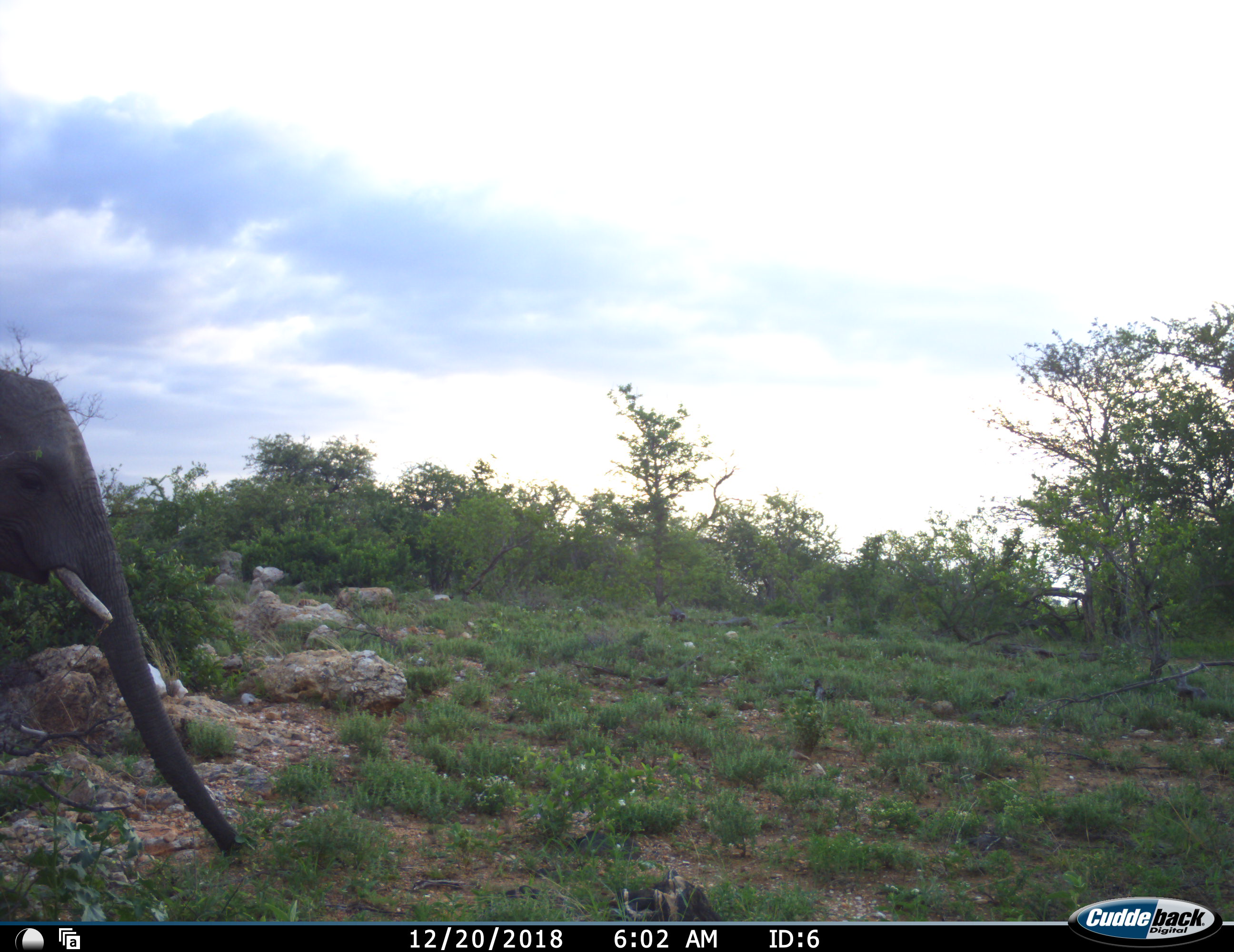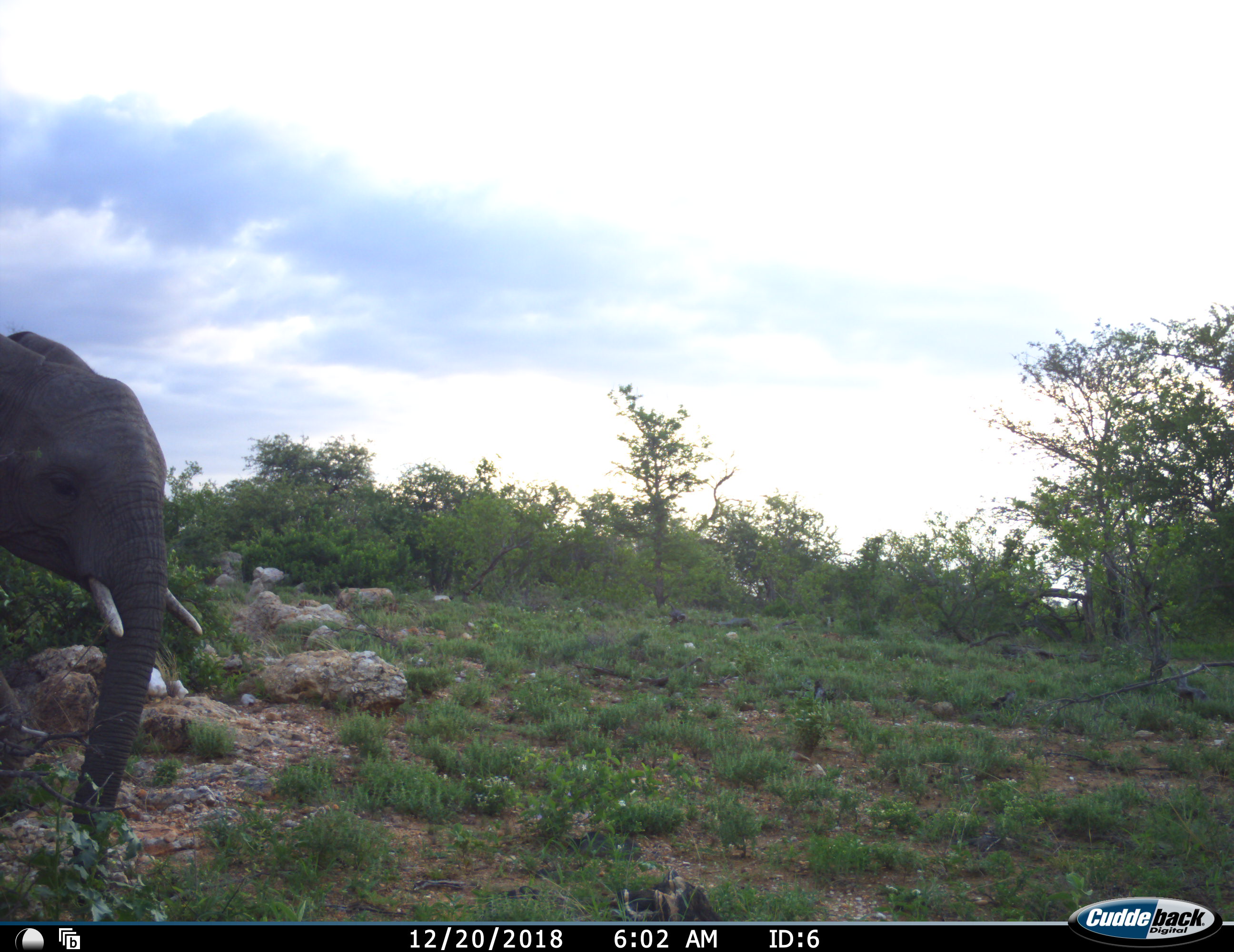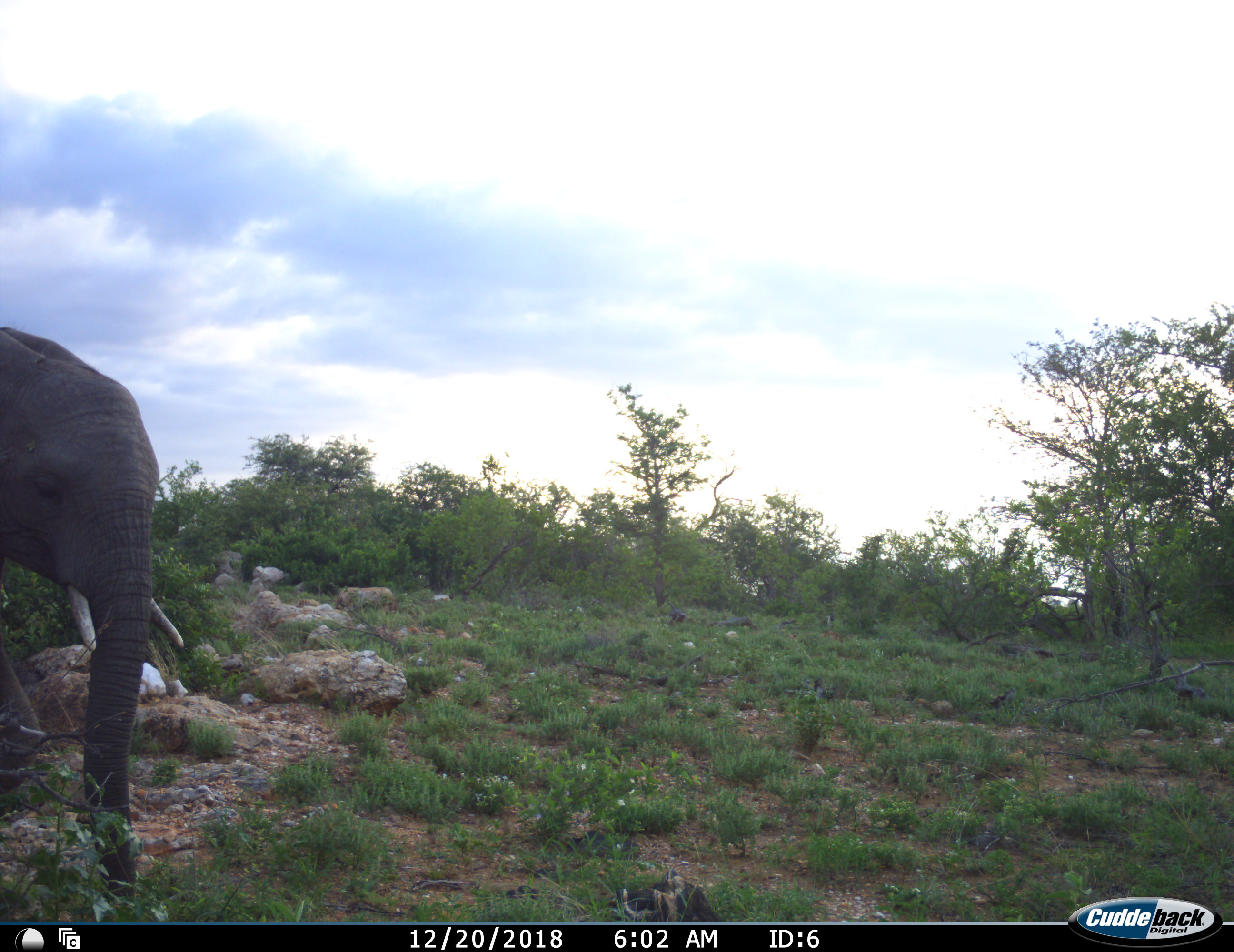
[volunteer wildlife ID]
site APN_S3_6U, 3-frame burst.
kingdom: Animalia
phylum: Chordata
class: Mammalia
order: Proboscidea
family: Elephantidae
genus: Loxodonta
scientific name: Loxodonta africana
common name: african bush elephant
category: elephant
Elephant (african bush elephant) (Loxodonta africana), count 1. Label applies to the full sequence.